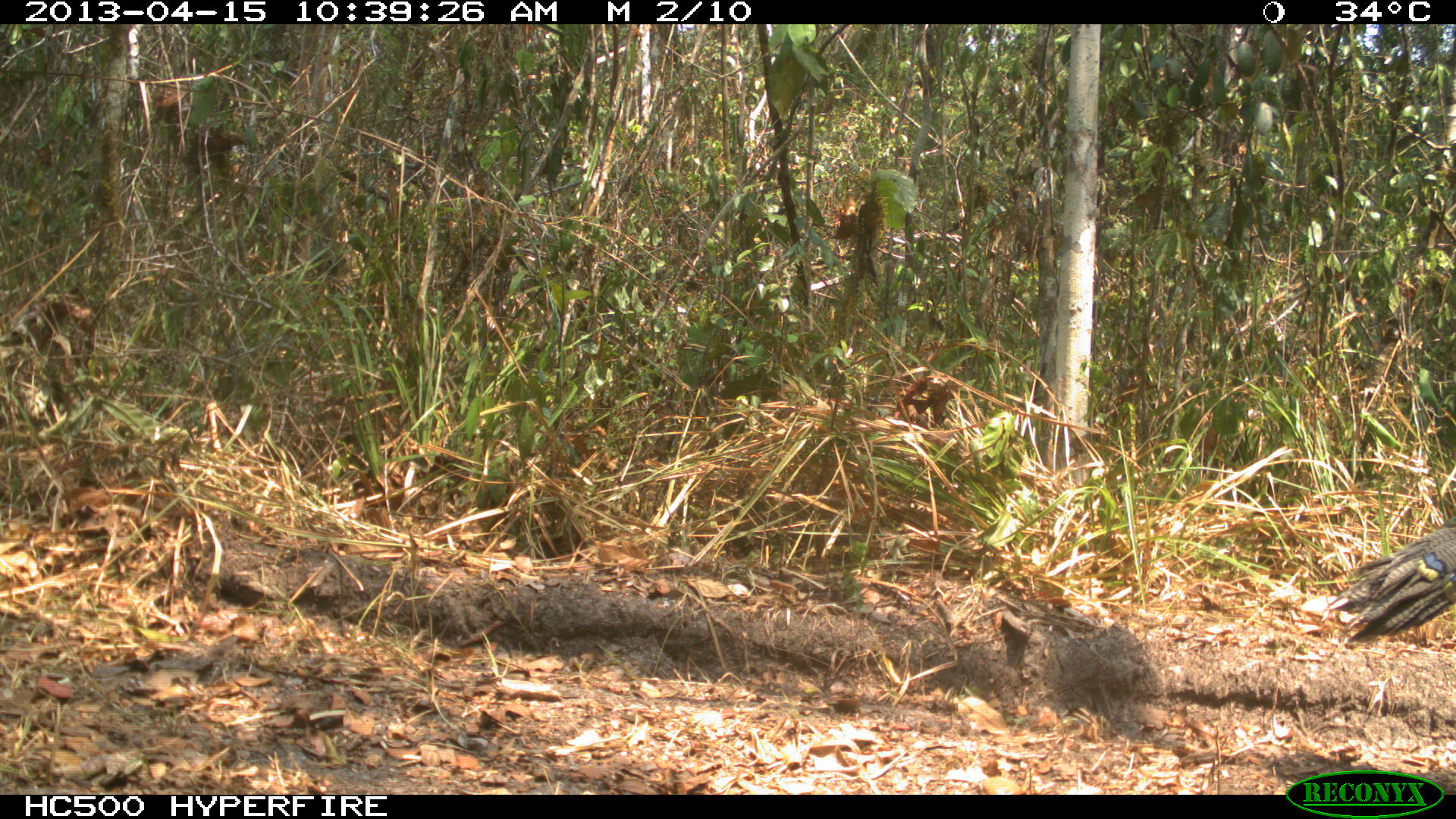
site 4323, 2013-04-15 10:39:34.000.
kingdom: Animalia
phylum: Chordata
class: Aves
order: Galliformes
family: Phasianidae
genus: Meleagris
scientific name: Meleagris ocellata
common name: ocellated turkey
Meleagris ocellata (ocellated turkey), count 1, sex female.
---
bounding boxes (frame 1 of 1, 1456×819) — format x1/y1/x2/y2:
meleagris ocellata: 1324/524/1454/645